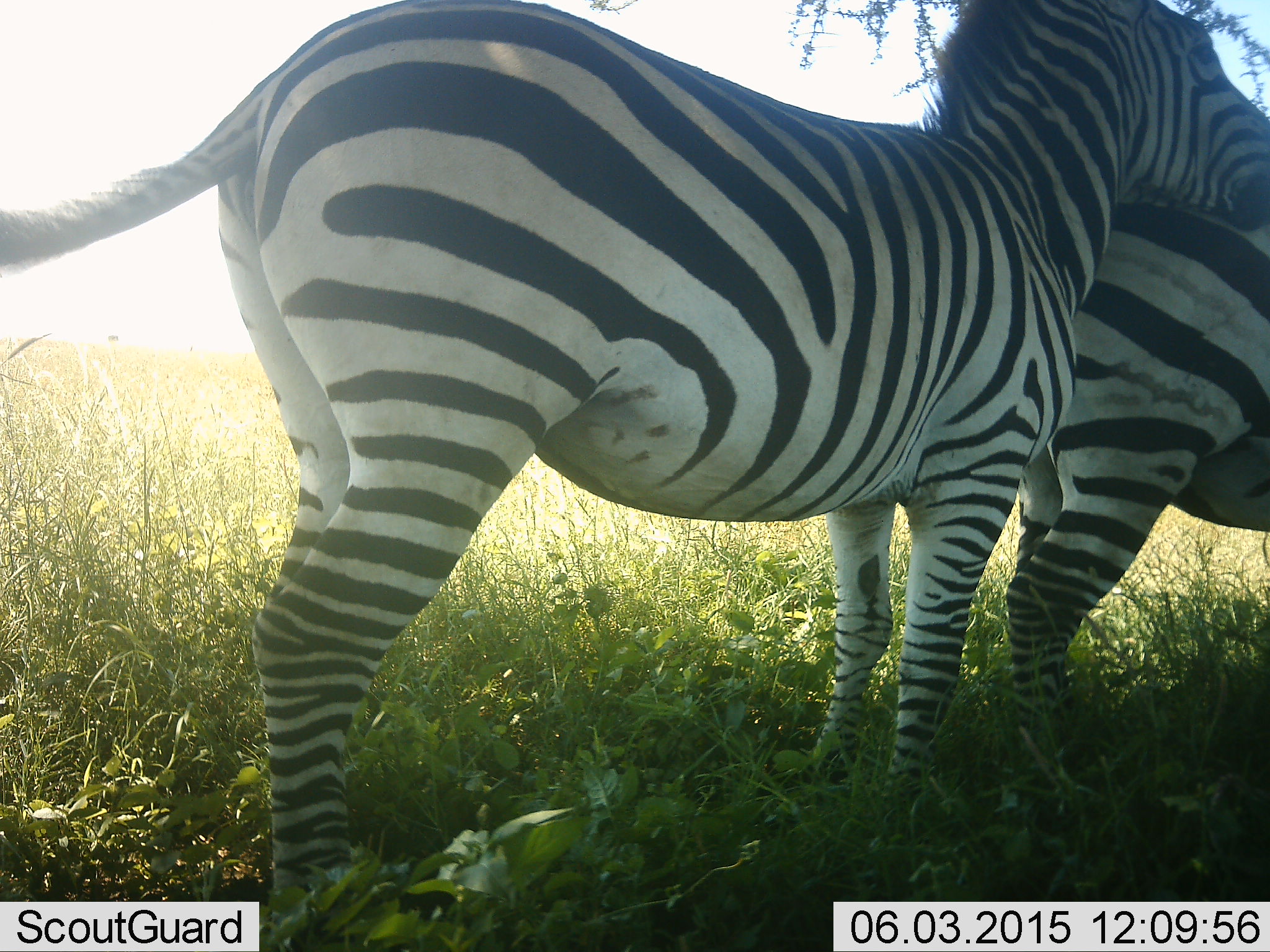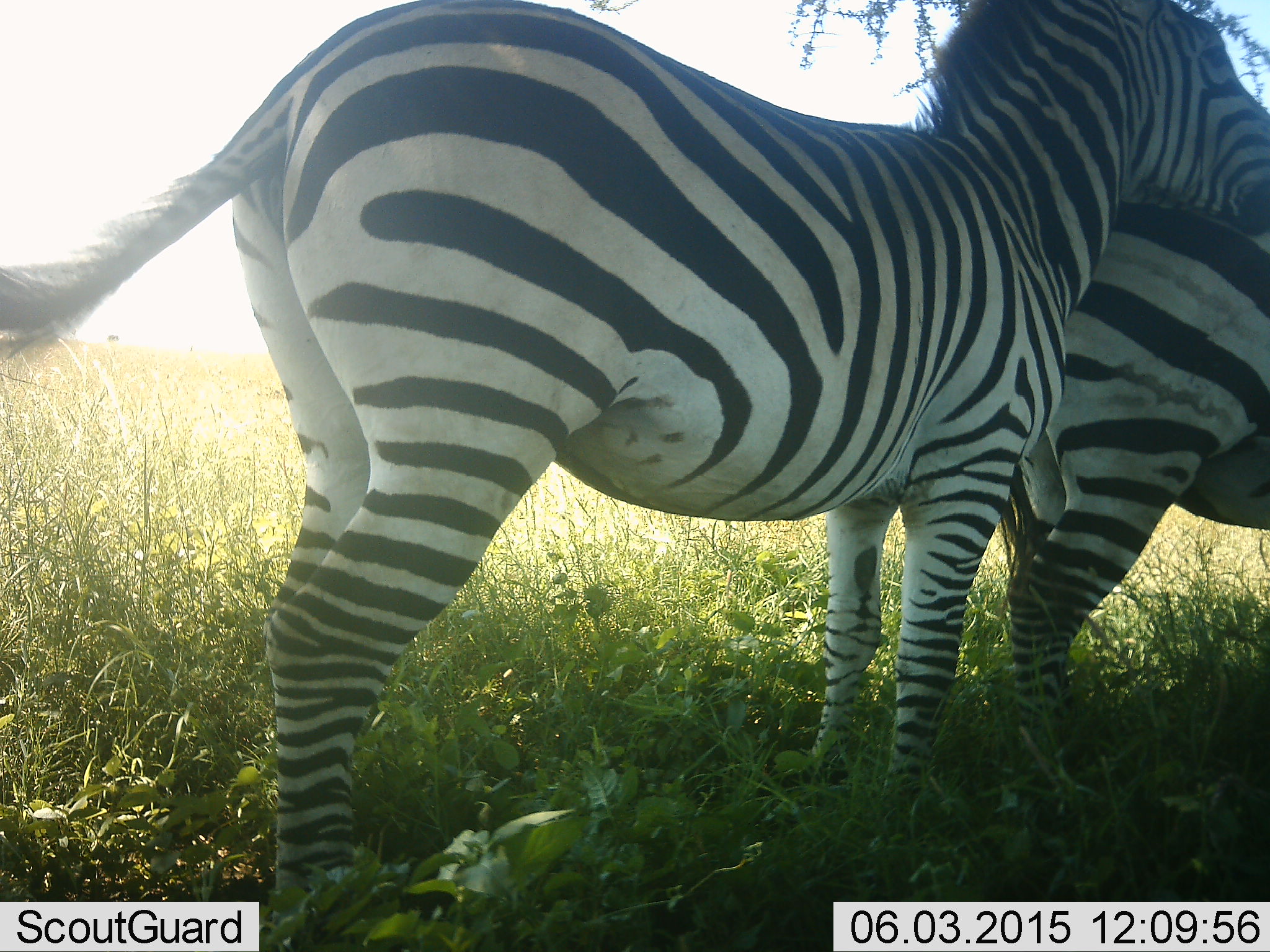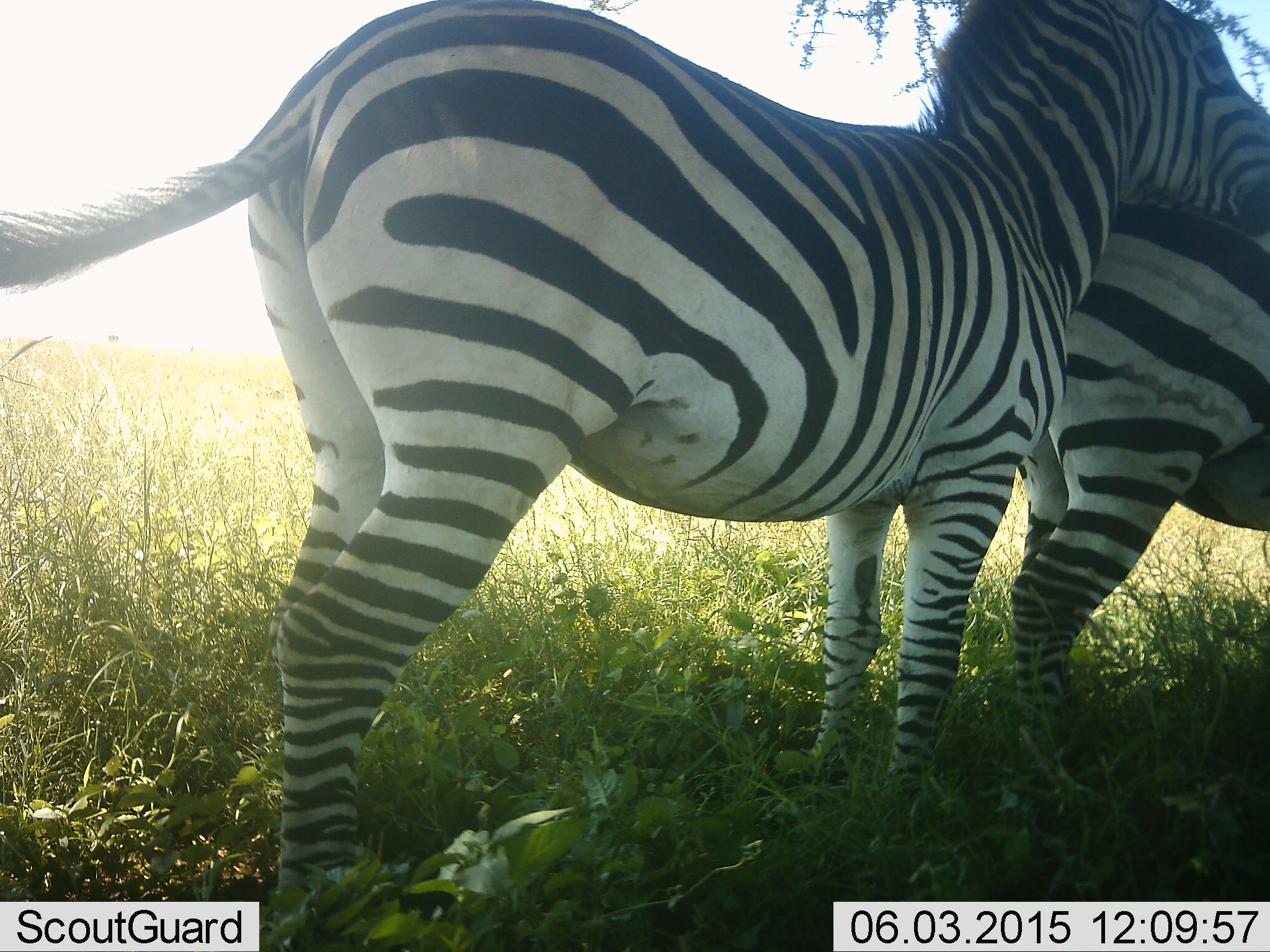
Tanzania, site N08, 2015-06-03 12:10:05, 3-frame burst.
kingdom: Animalia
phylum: Chordata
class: Mammalia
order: Perissodactyla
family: Equidae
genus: Equus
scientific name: Equus quagga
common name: plains zebra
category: zebra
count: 2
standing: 70%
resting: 0%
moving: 10%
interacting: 60%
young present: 0%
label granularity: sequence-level